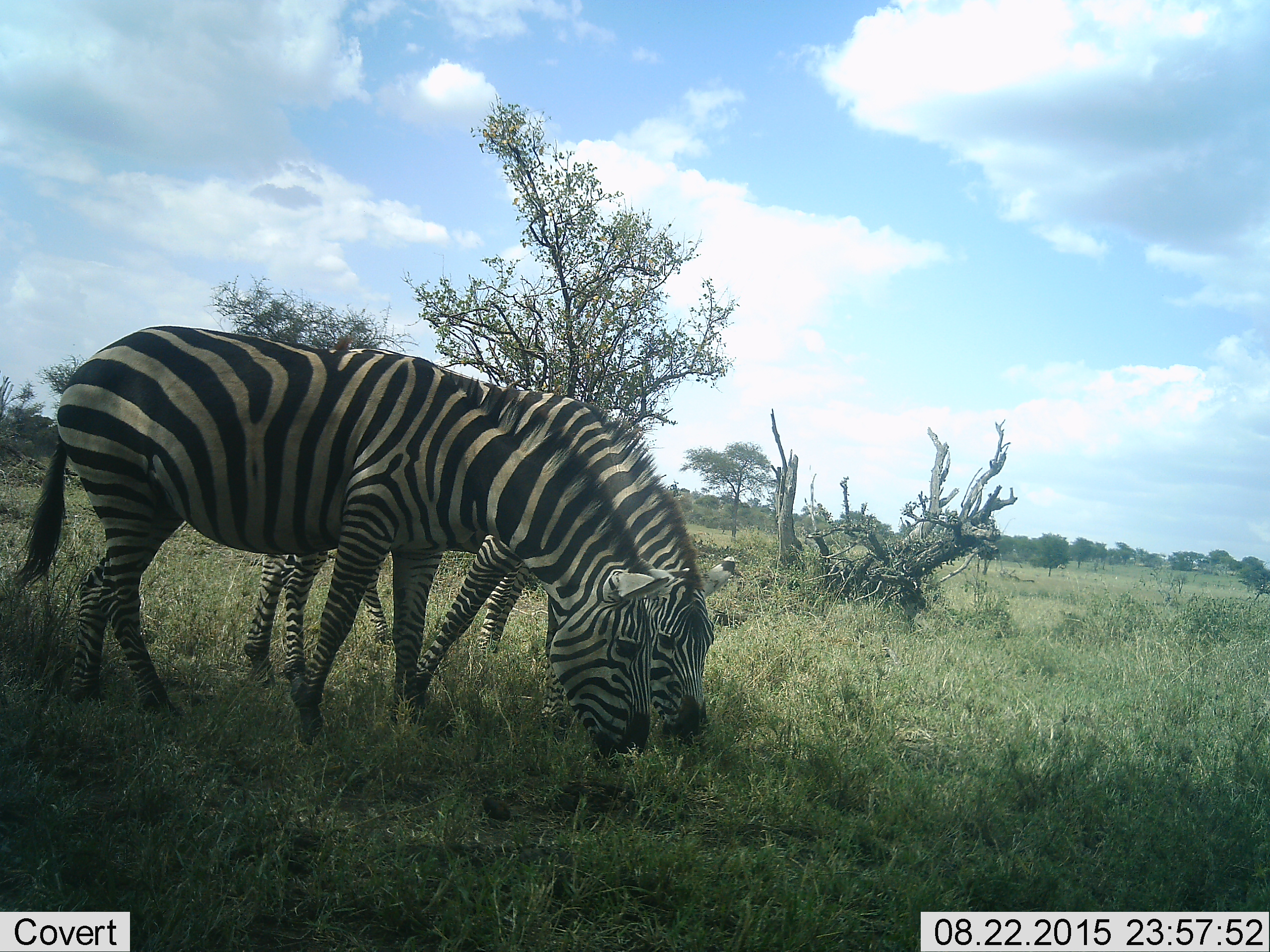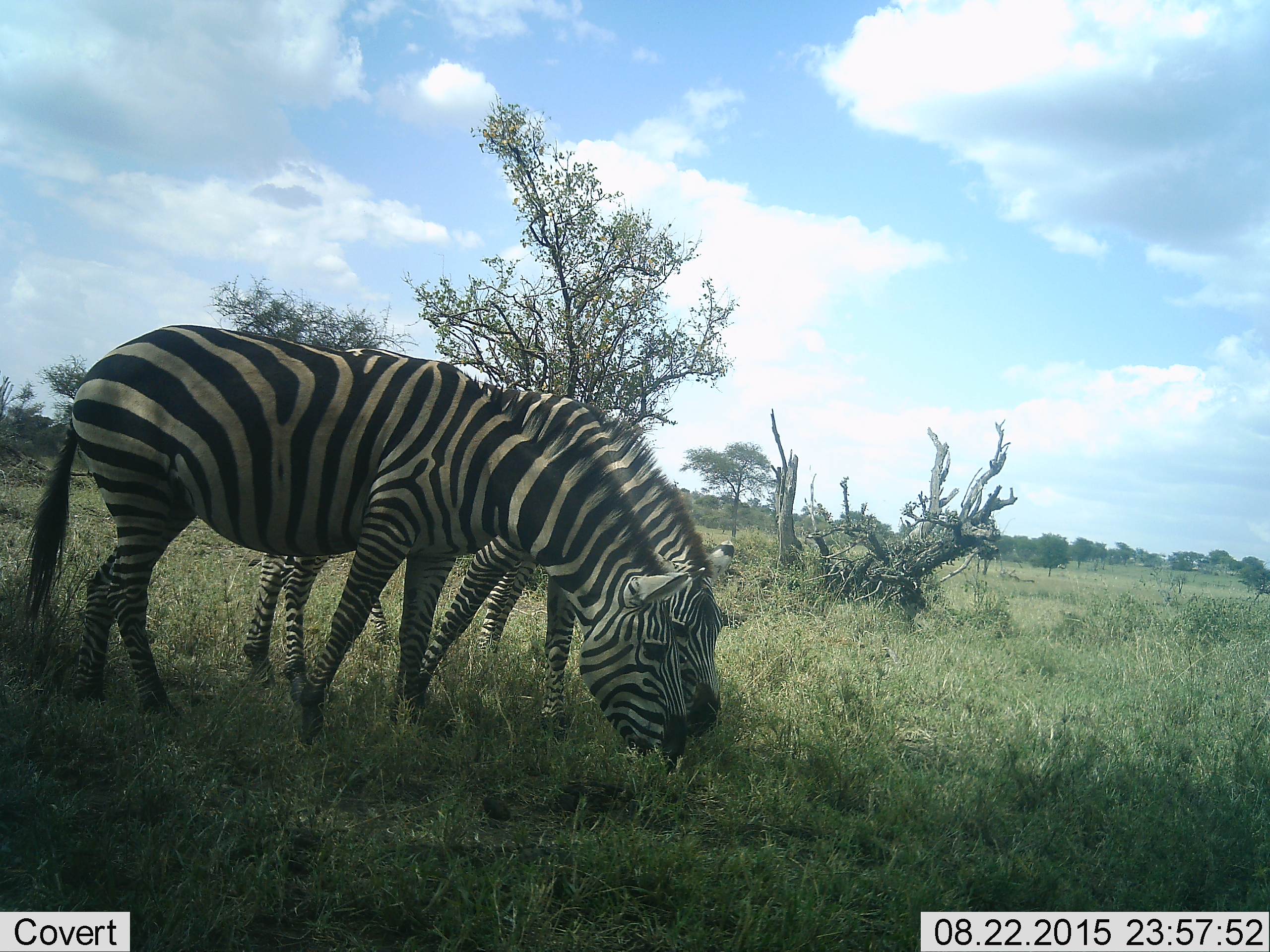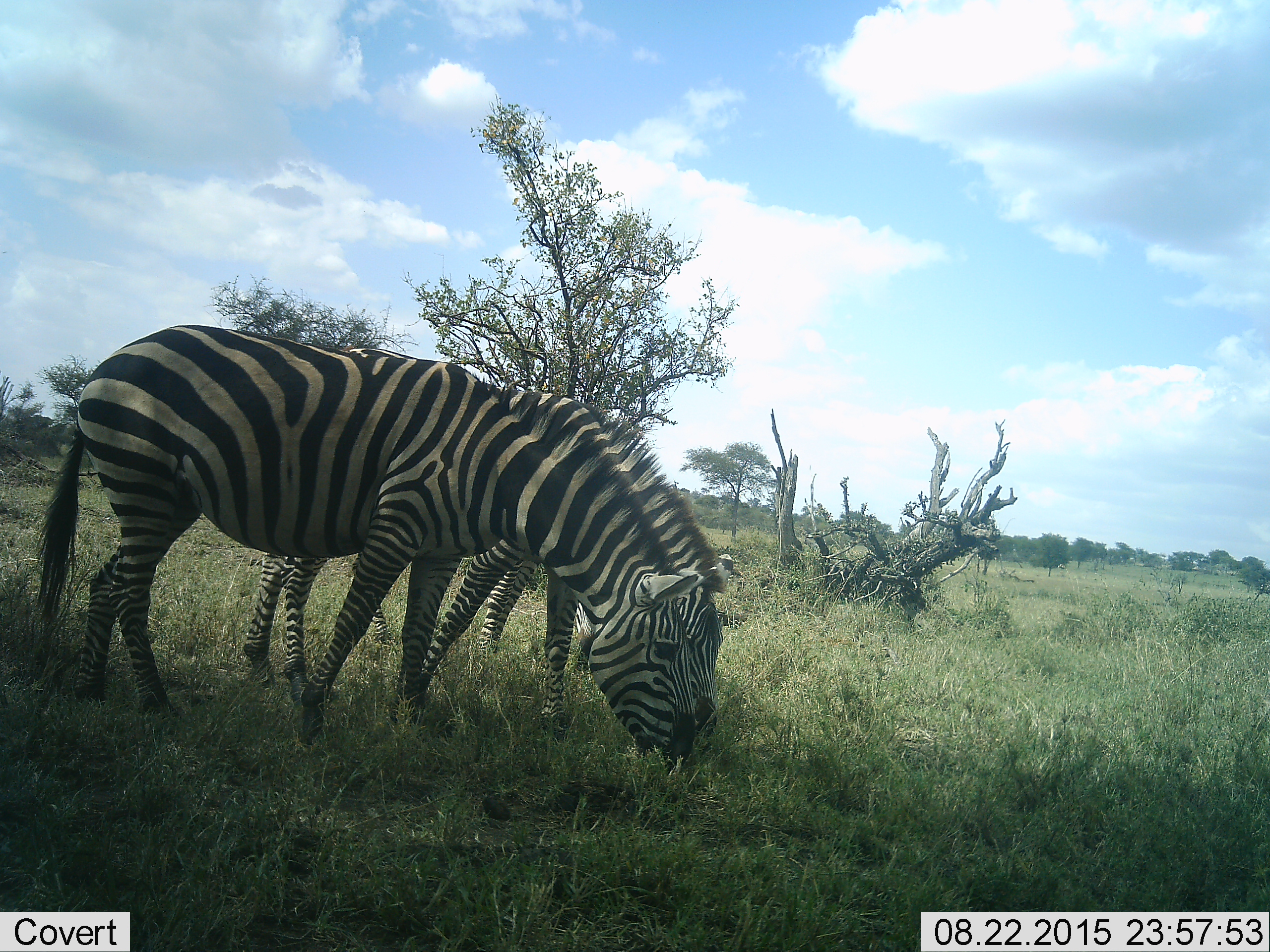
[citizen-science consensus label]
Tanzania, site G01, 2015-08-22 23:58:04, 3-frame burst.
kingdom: Animalia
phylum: Chordata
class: Mammalia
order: Perissodactyla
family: Equidae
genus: Equus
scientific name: Equus quagga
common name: plains zebra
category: zebra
Zebra (plains zebra) (Equus quagga), count 2. Behavior (volunteer vote fractions): standing 22%, resting 0%, moving 0%, interacting 6%. Young present (vote fraction): 0%. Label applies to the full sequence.